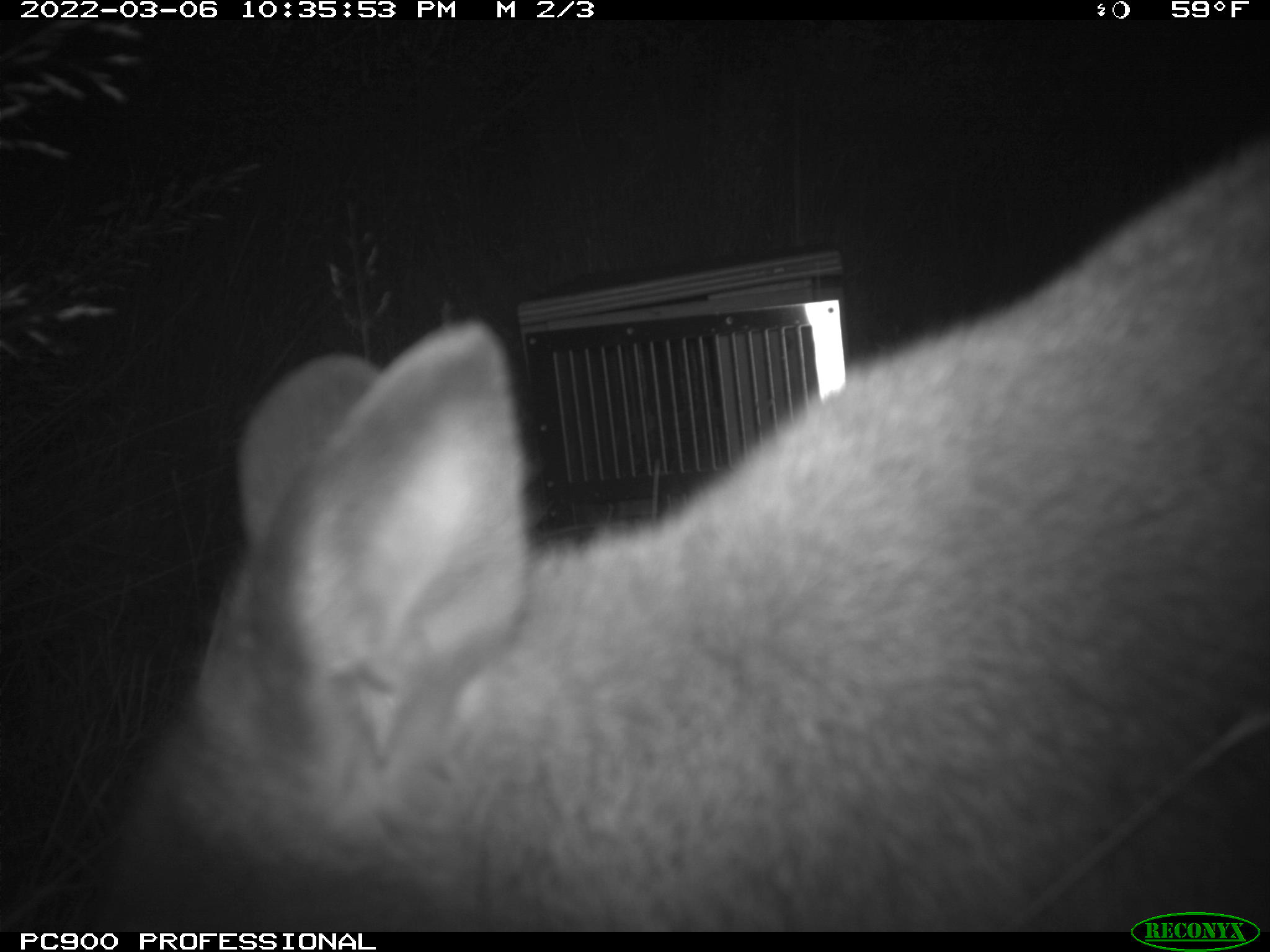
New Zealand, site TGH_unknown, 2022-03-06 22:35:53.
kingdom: Animalia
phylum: Chordata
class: Mammalia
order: Diprotodontia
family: Macropodidae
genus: Notamacropus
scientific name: Notamacropus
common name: wallaby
Wallaby (Notamacropus).